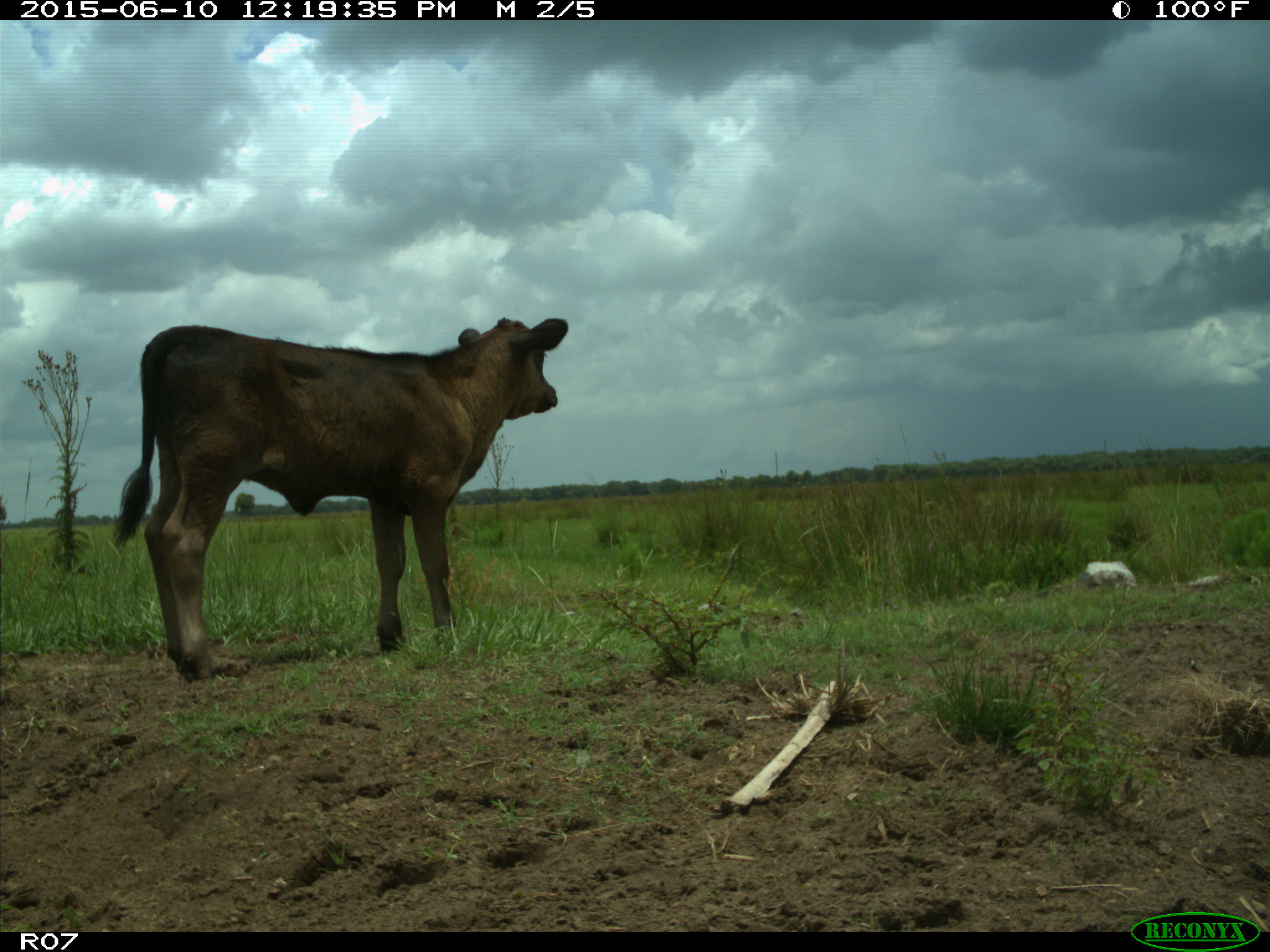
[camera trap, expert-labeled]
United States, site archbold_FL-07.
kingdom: Animalia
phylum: Chordata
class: Mammalia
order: Artiodactyla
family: Bovidae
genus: Bos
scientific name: Bos taurus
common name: domestic cow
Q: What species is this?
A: Bos taurus (domestic cow).